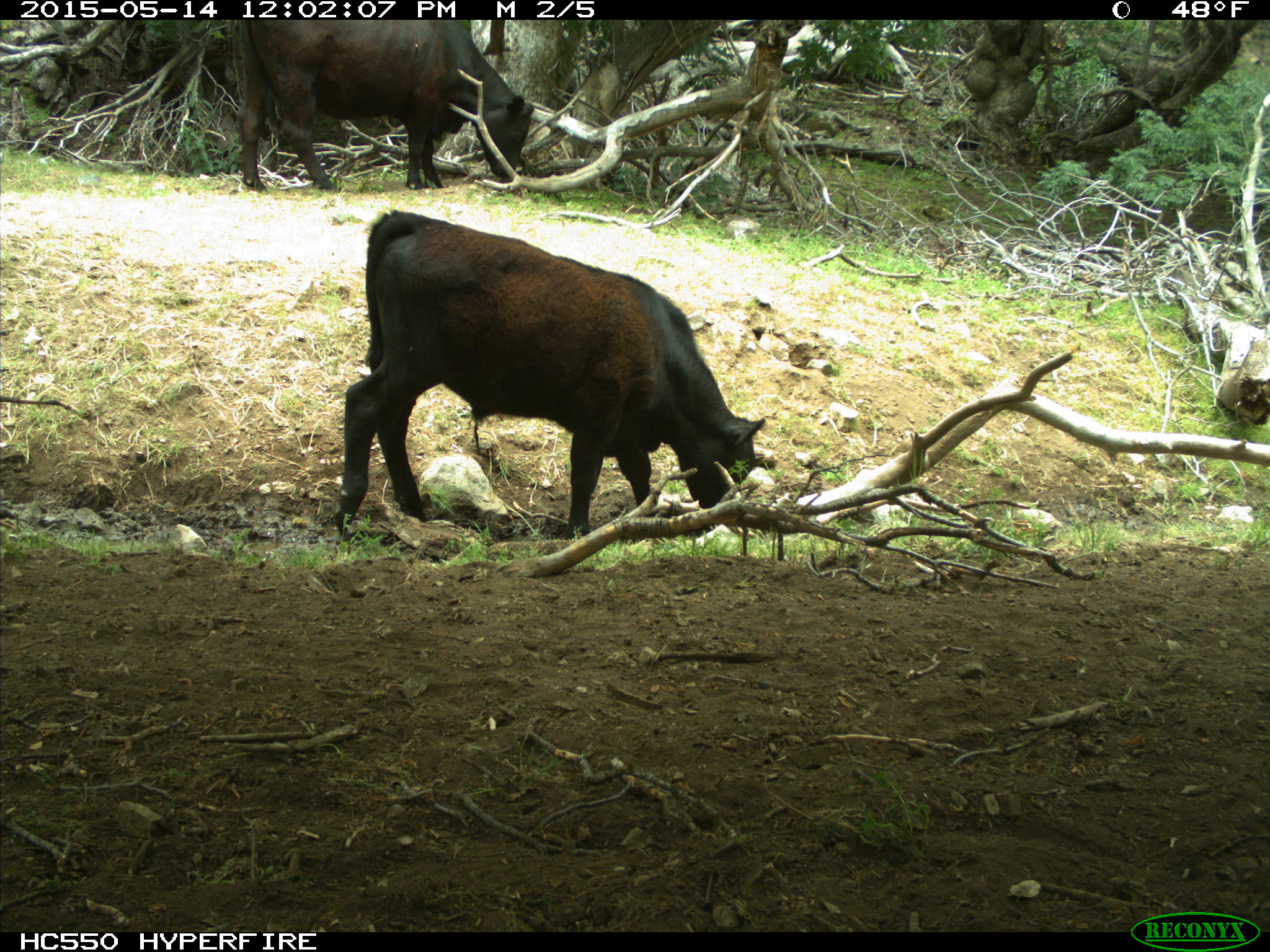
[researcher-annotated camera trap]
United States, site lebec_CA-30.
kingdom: Animalia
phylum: Chordata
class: Mammalia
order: Artiodactyla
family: Bovidae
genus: Bos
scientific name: Bos taurus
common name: domestic cow